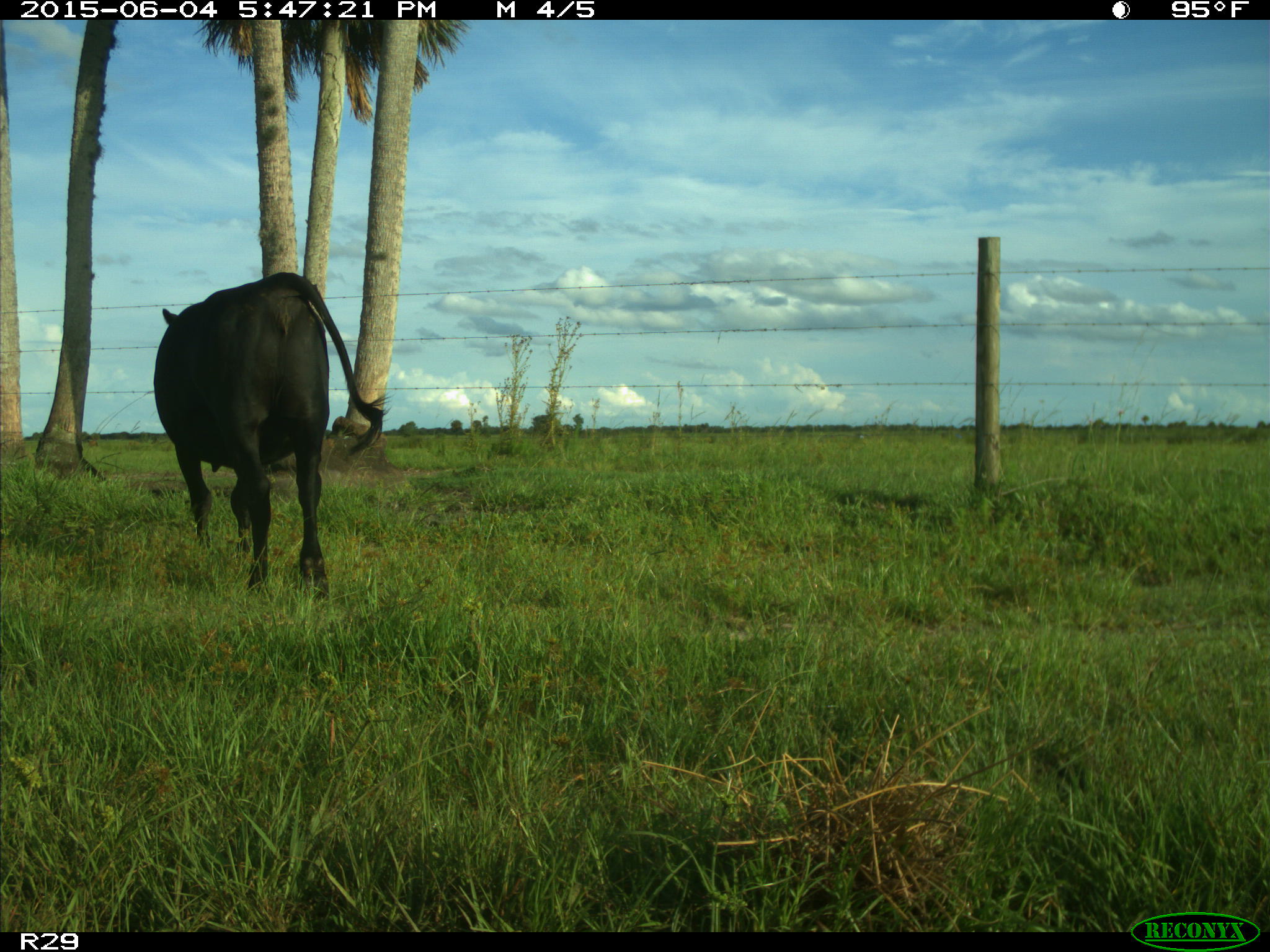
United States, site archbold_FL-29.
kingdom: Animalia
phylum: Chordata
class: Mammalia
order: Artiodactyla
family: Bovidae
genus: Bos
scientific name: Bos taurus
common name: domestic cow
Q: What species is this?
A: Bos taurus (domestic cow).